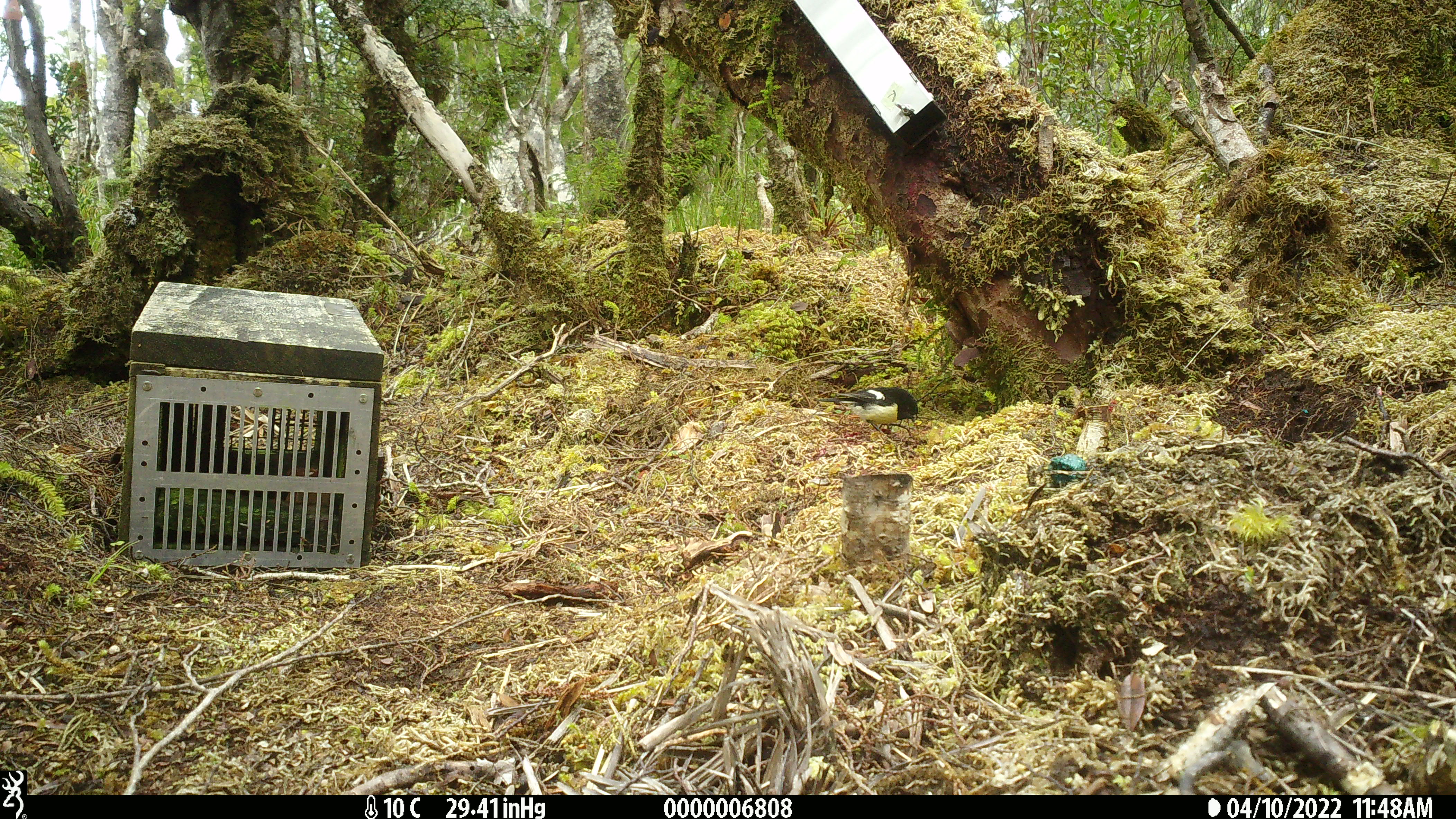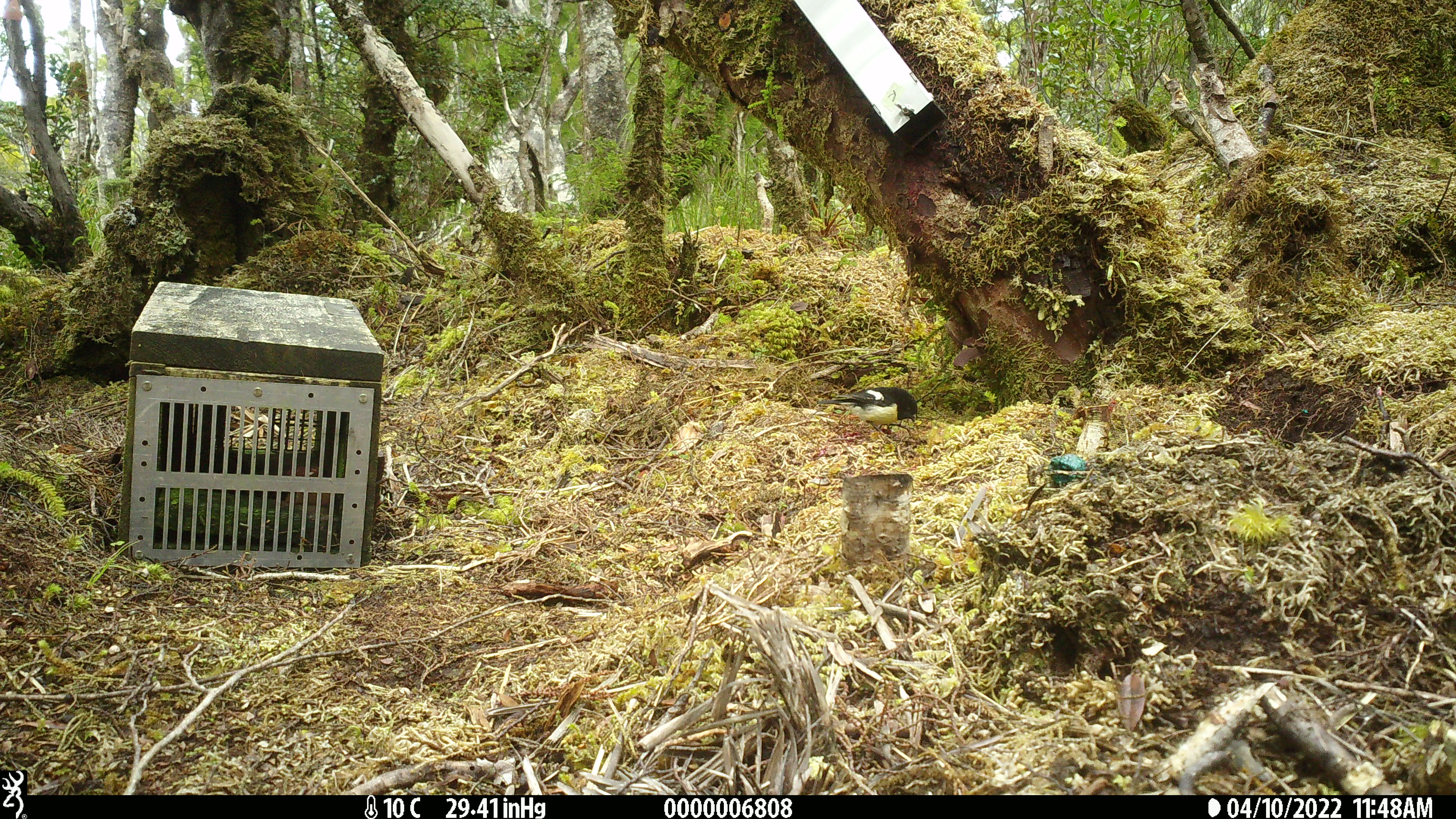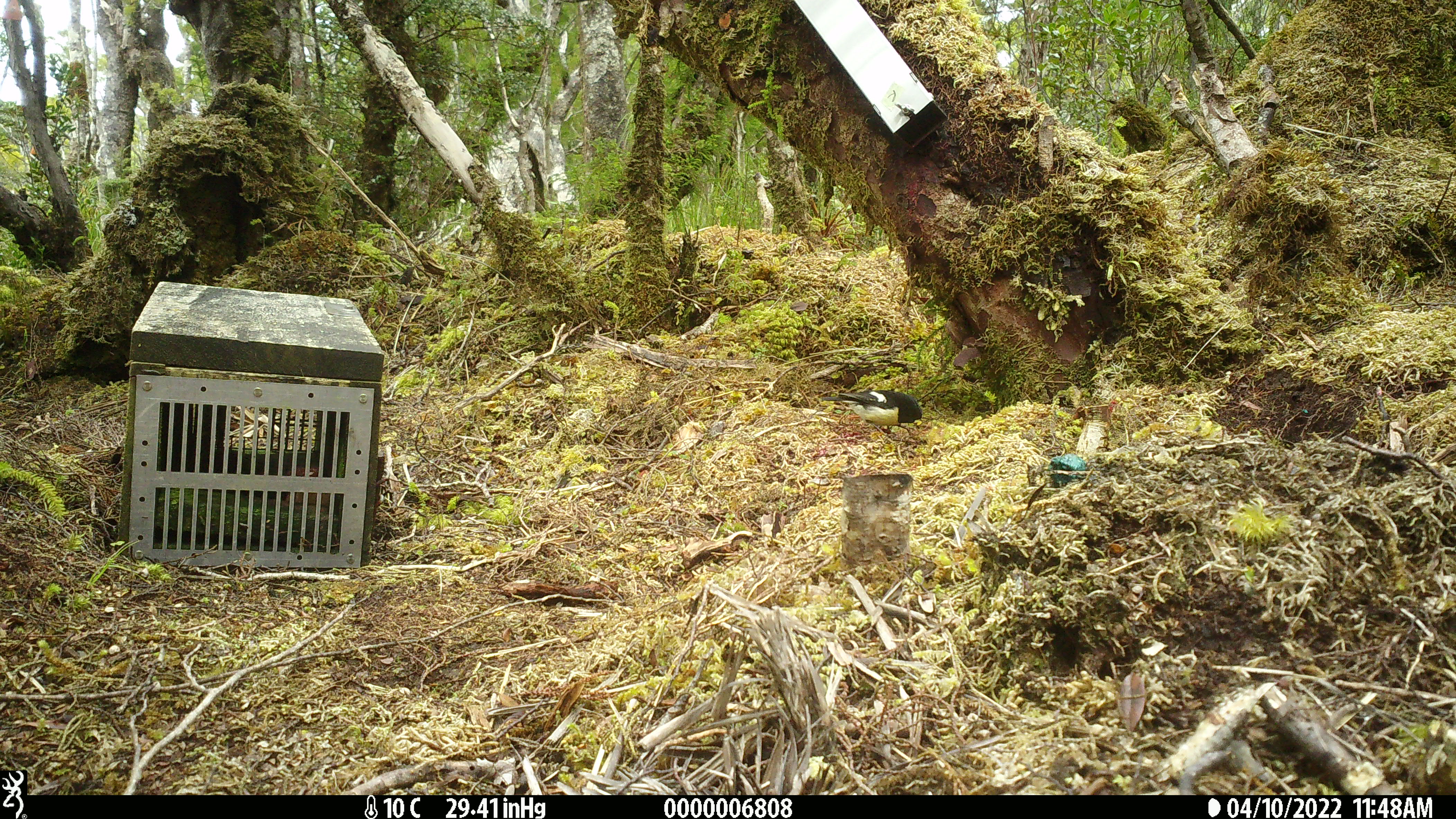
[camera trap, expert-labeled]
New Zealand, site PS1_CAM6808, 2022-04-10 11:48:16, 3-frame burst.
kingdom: Animalia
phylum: Chordata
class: Aves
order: Passeriformes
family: Petroicidae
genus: Petroica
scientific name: Petroica macrocephala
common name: tomtit